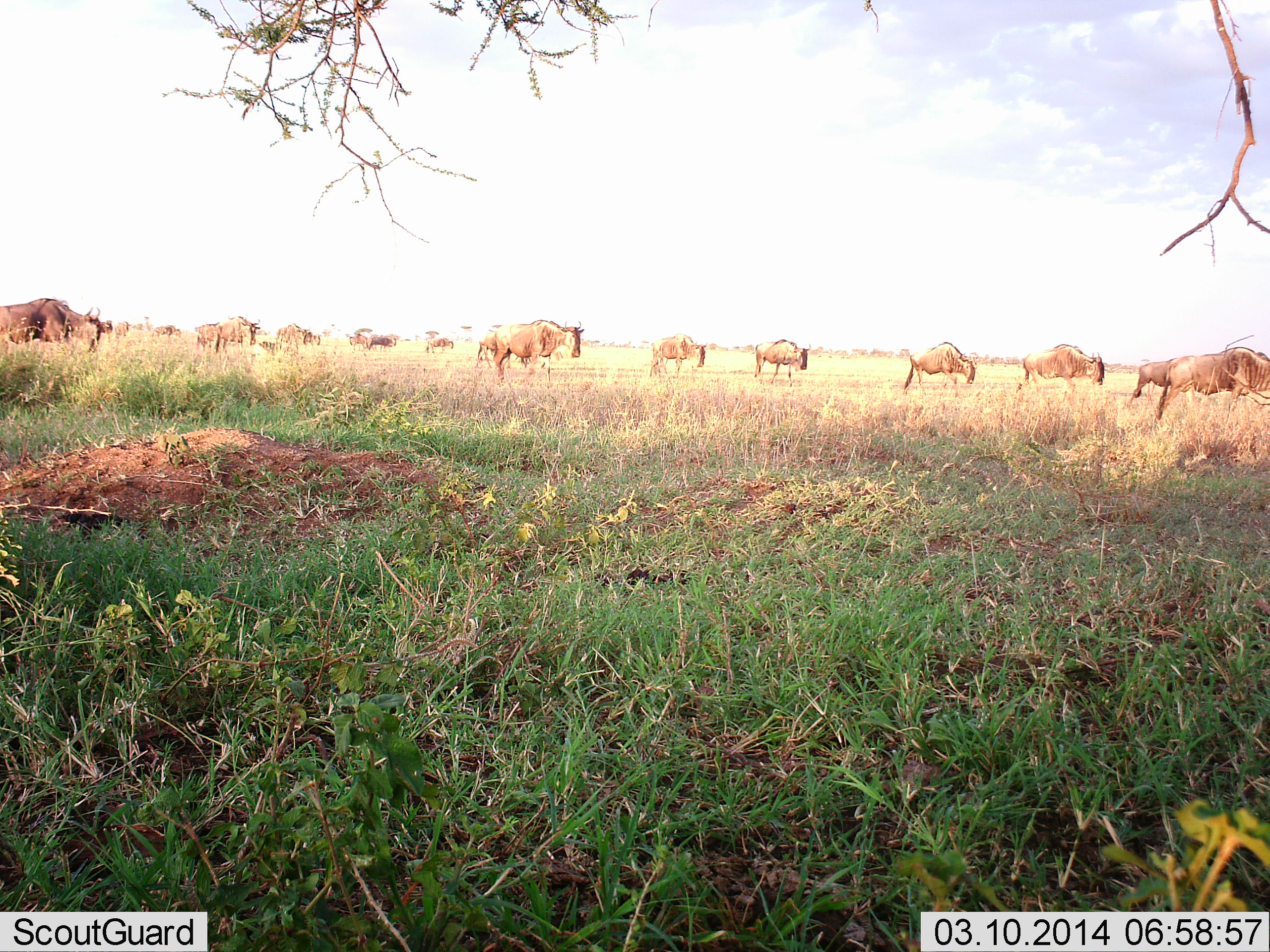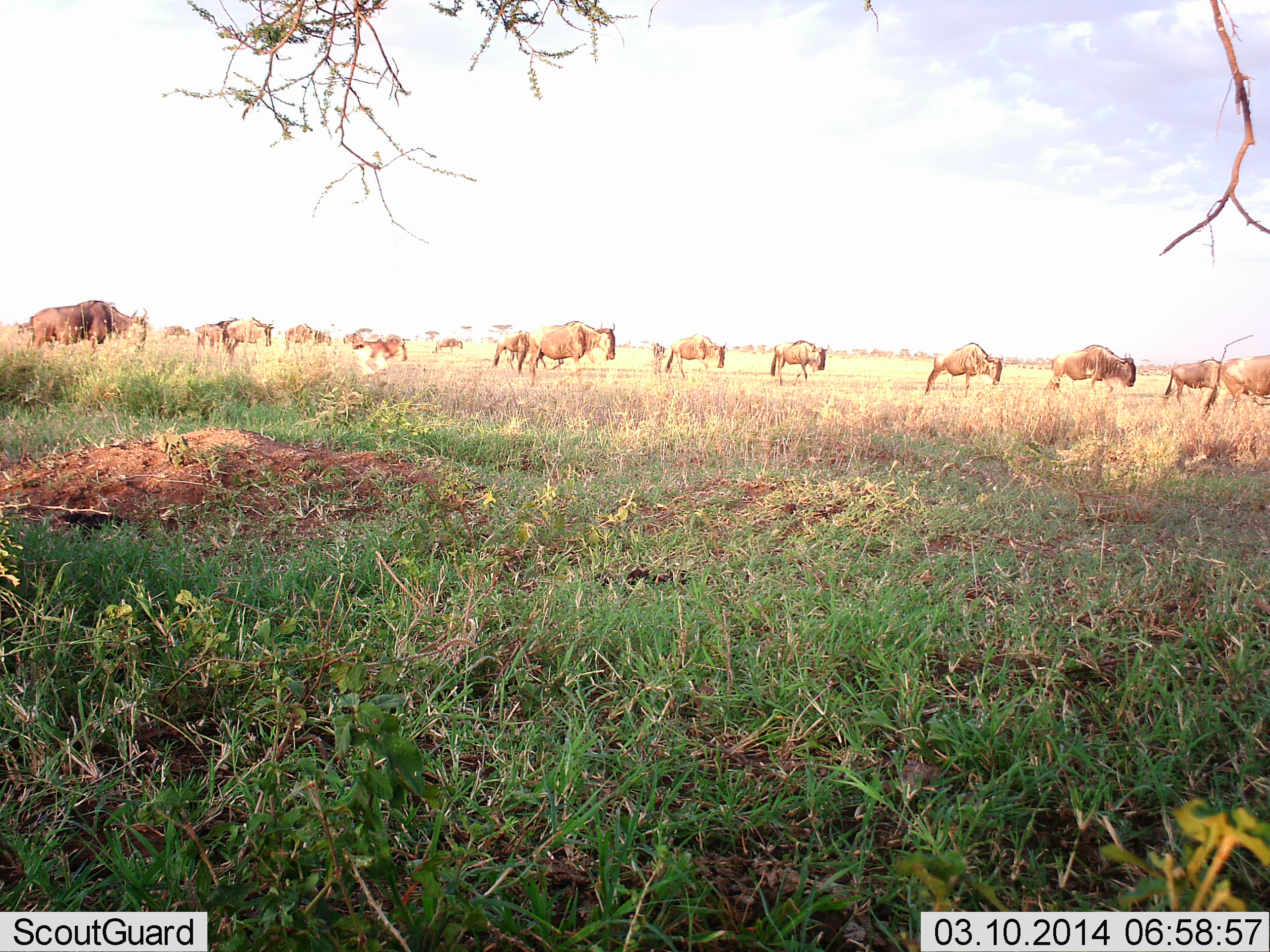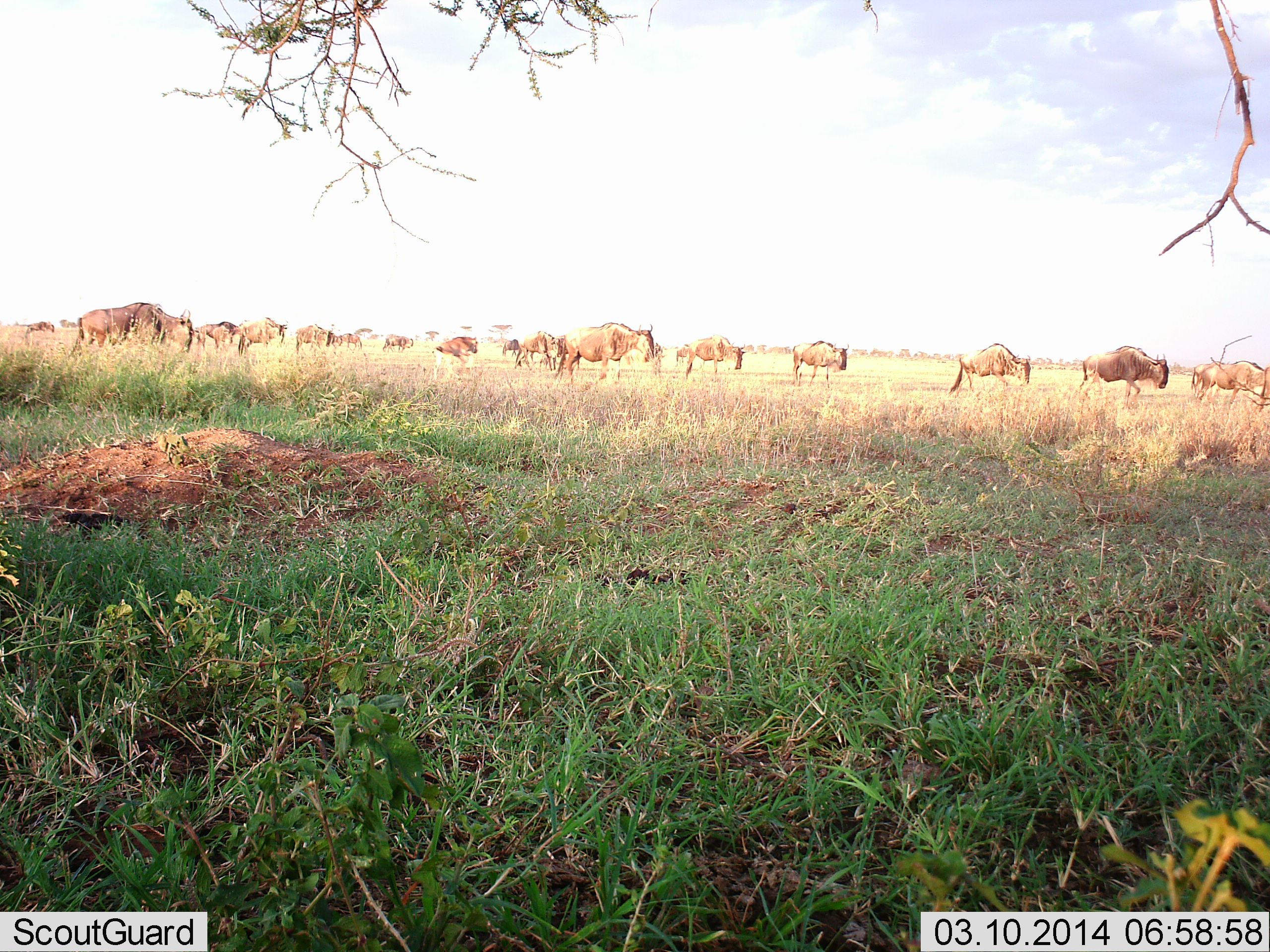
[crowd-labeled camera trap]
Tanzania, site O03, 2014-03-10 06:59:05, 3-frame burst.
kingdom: Animalia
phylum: Chordata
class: Mammalia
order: Artiodactyla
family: Bovidae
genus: Connochaetes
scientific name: Connochaetes taurinus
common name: blue wildebeest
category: wildebeest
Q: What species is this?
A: Wildebeest (blue wildebeest) (Connochaetes taurinus).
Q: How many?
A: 11-50.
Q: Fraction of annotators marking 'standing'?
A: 0%.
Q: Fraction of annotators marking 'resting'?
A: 0%.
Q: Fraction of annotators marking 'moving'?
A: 100%.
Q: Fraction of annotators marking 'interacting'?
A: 0%.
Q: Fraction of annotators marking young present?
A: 0%.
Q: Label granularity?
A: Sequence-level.